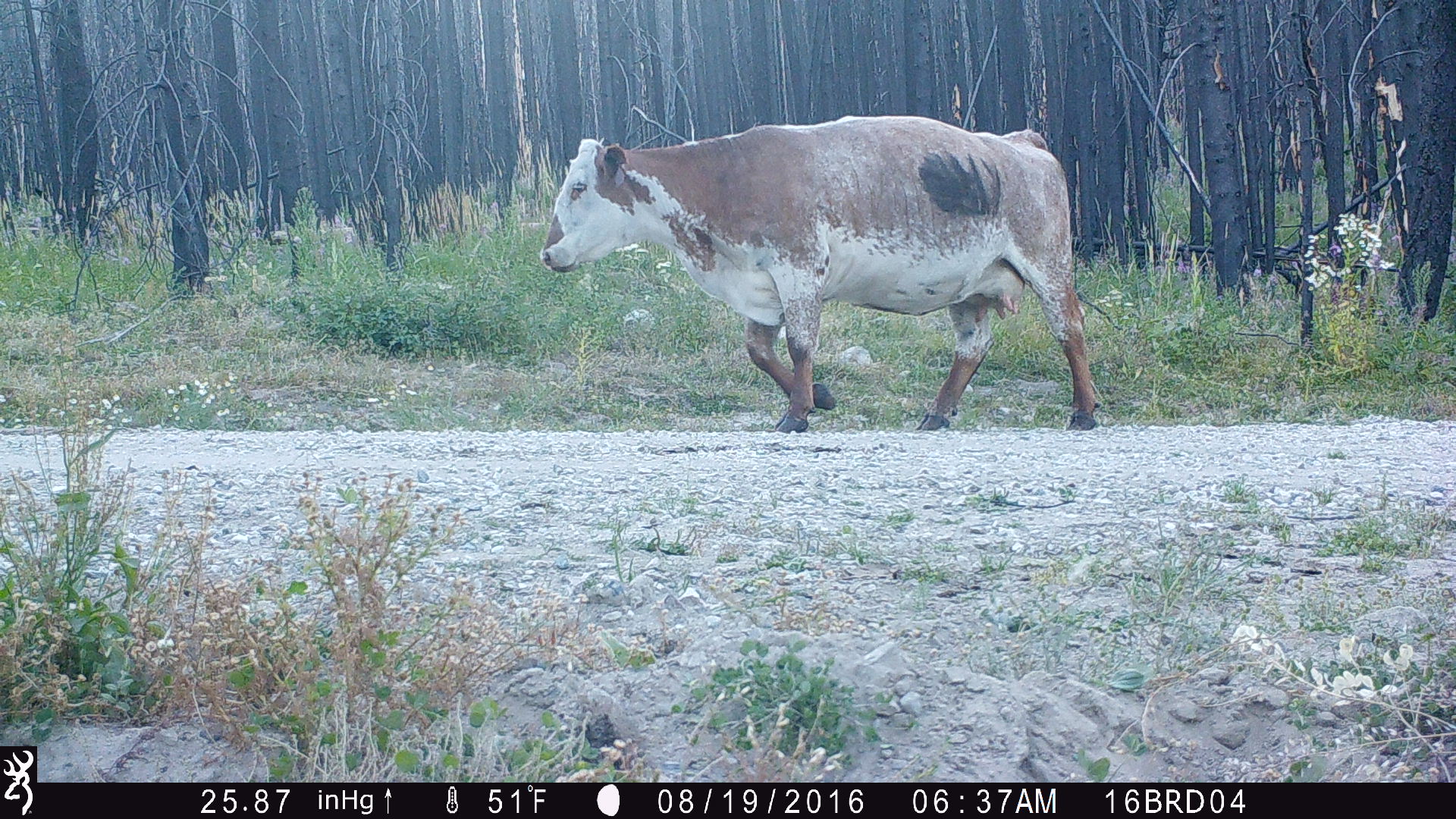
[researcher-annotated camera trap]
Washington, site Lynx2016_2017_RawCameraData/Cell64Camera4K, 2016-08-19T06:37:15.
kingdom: Animalia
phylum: Chordata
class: Mammalia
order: Artiodactyla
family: Bovidae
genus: Bos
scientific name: Bos taurus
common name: domestic cattle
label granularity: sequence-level